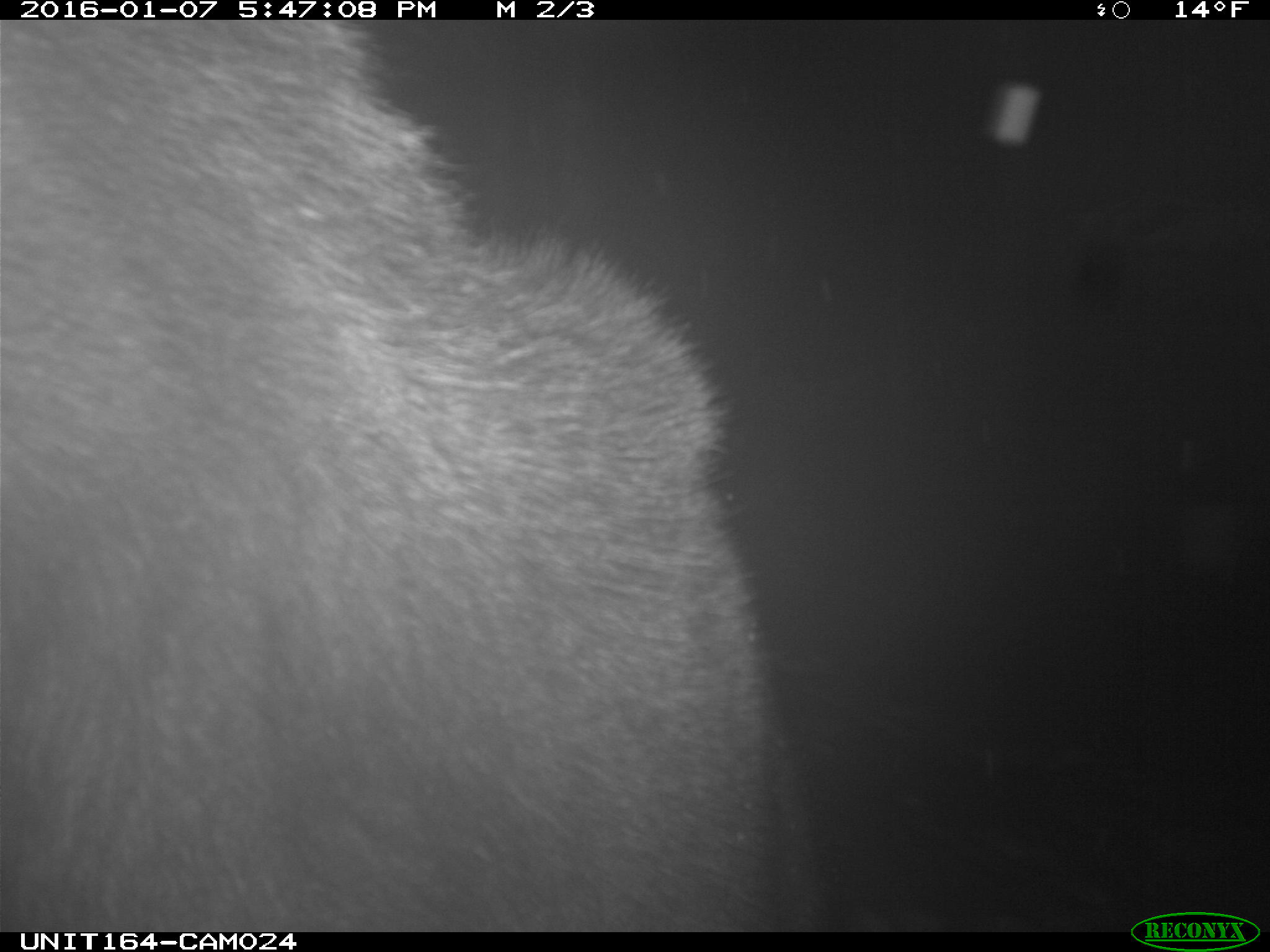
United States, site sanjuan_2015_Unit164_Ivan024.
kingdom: Animalia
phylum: Chordata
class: Mammalia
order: Artiodactyla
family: Cervidae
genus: Alces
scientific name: Alces alces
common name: moose